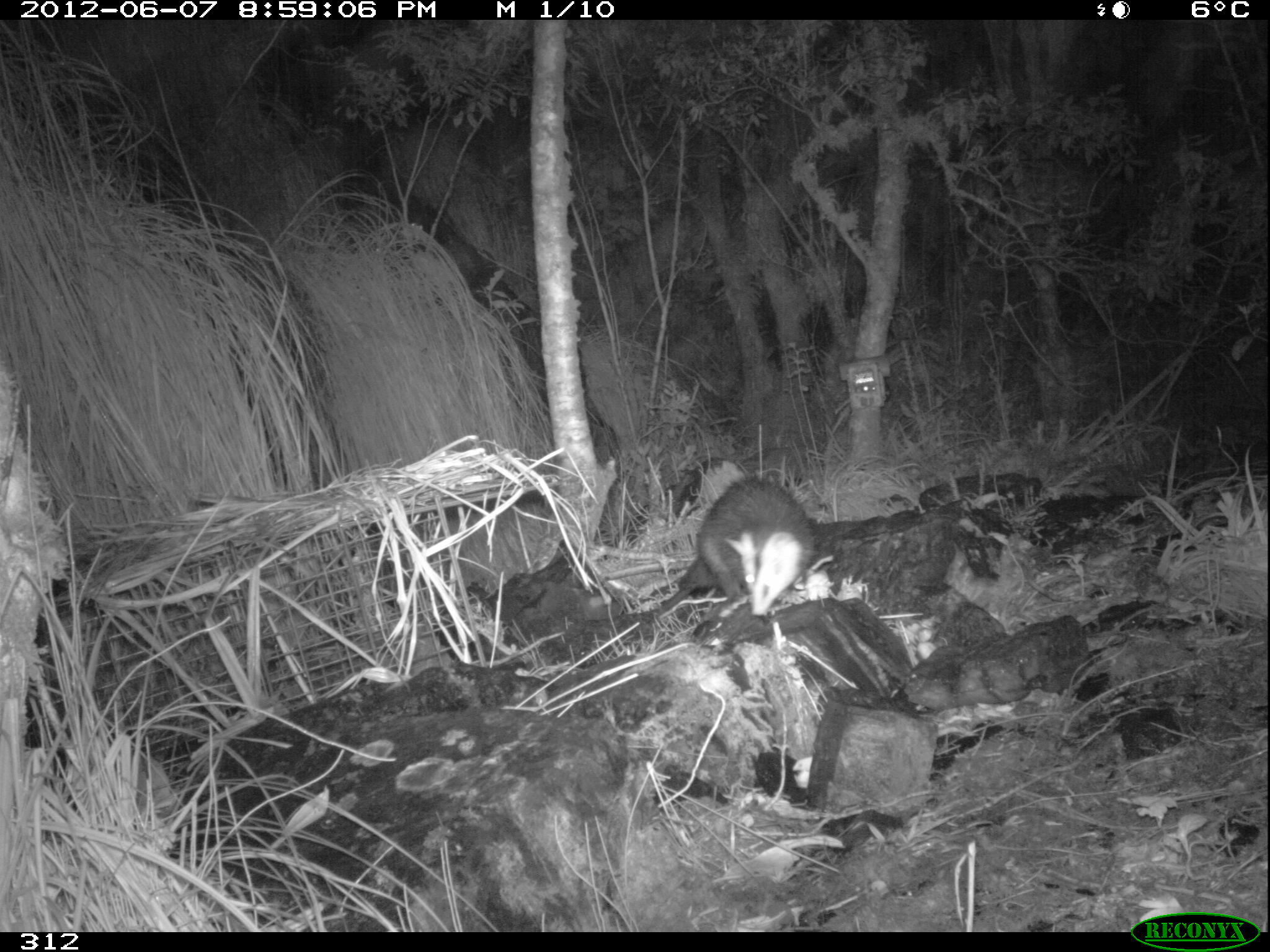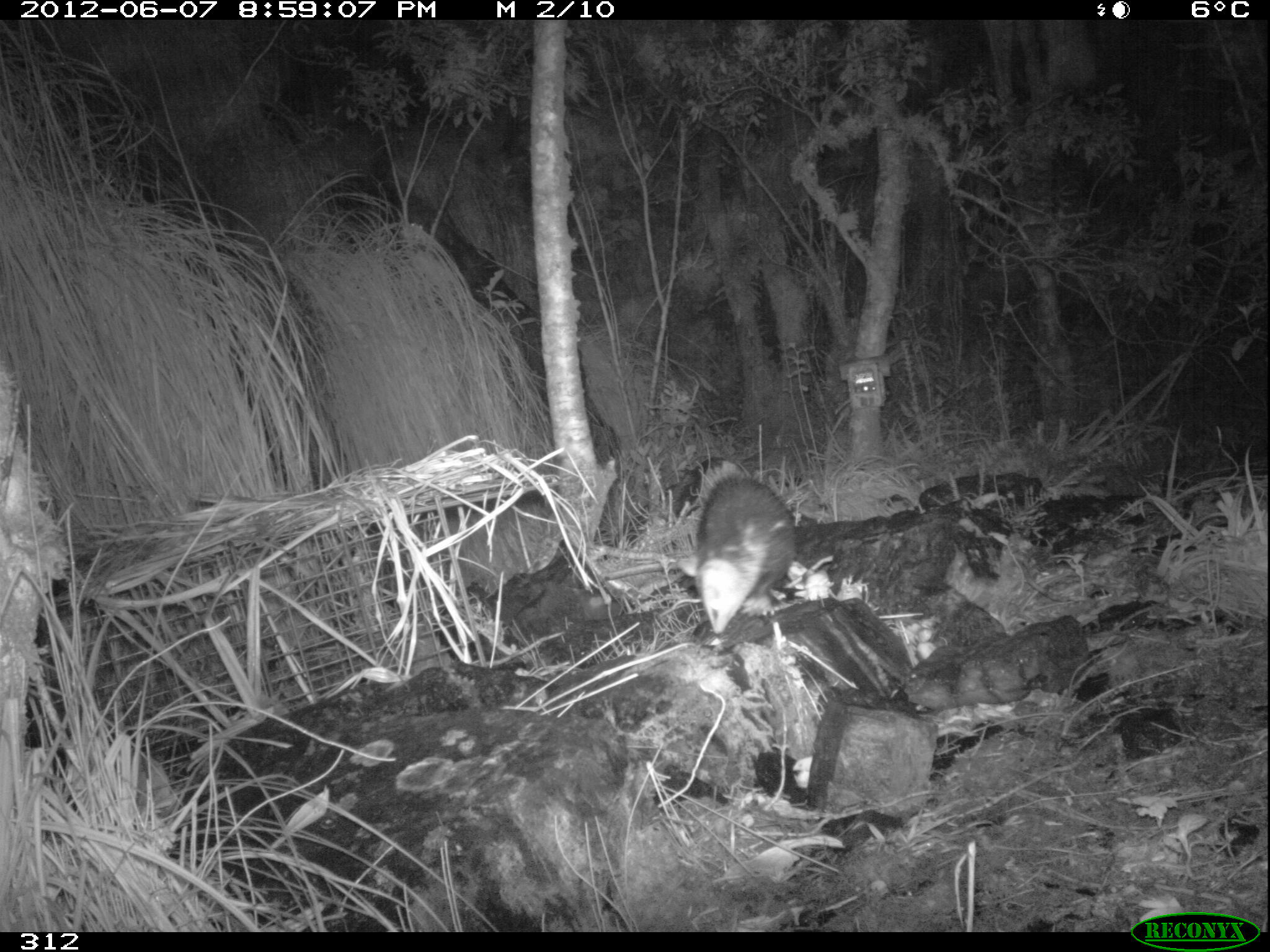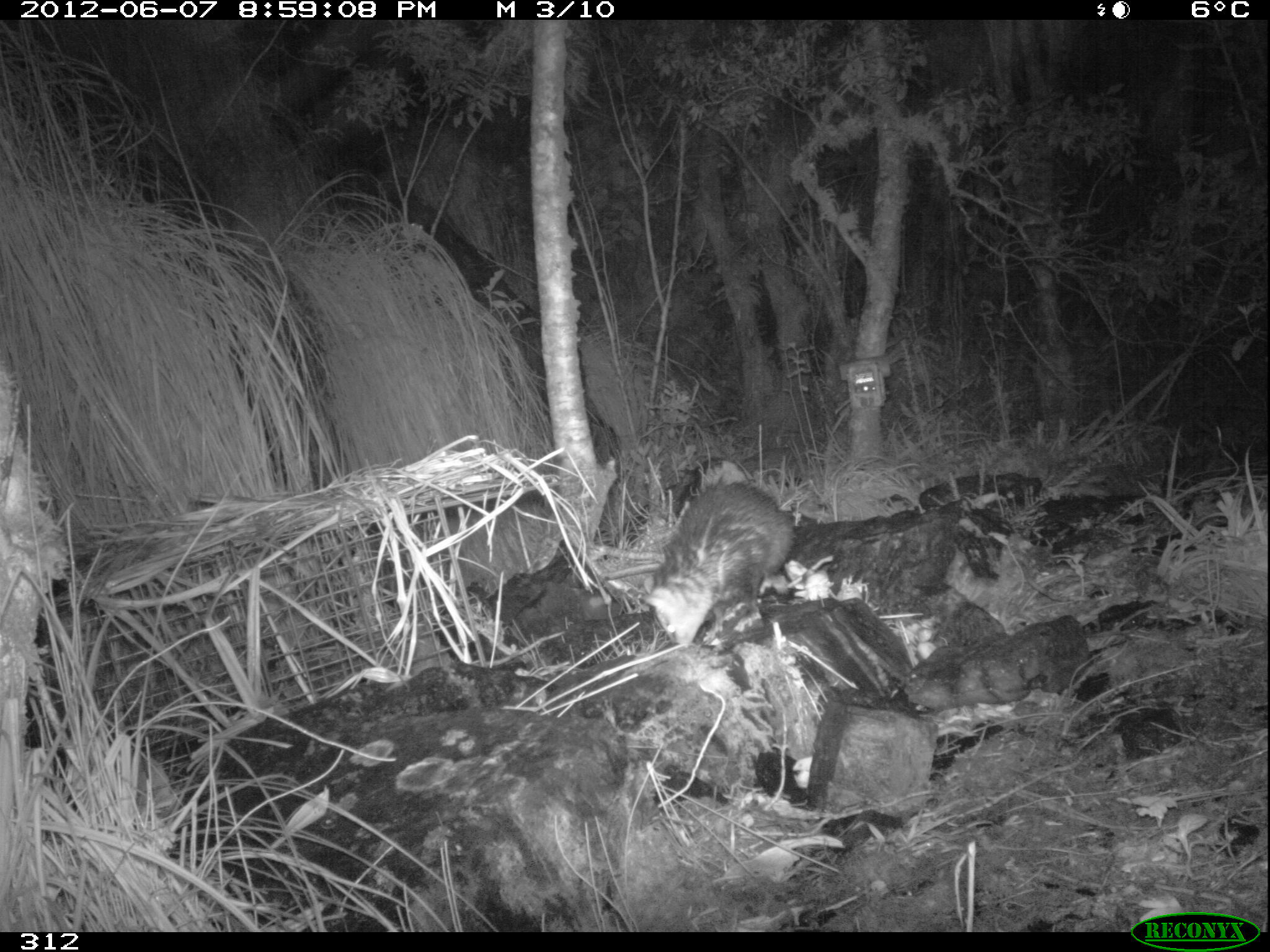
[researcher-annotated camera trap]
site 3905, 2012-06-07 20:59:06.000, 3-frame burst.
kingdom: Animalia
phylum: Chordata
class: Mammalia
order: Didelphimorphia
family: Didelphidae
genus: Didelphis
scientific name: Didelphis pernigra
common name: andean white-eared opossum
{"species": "Didelphis pernigra (andean white-eared opossum)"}